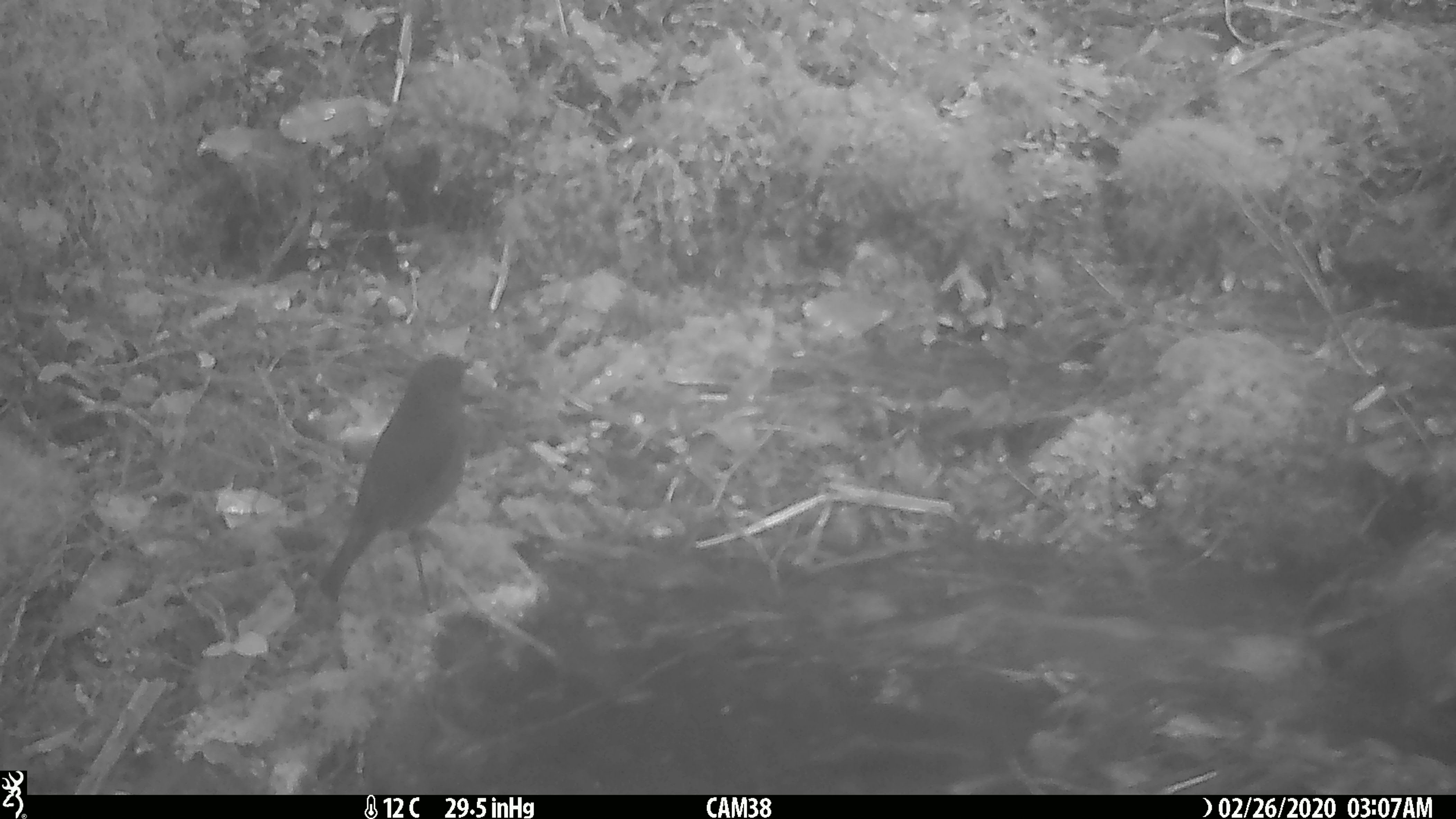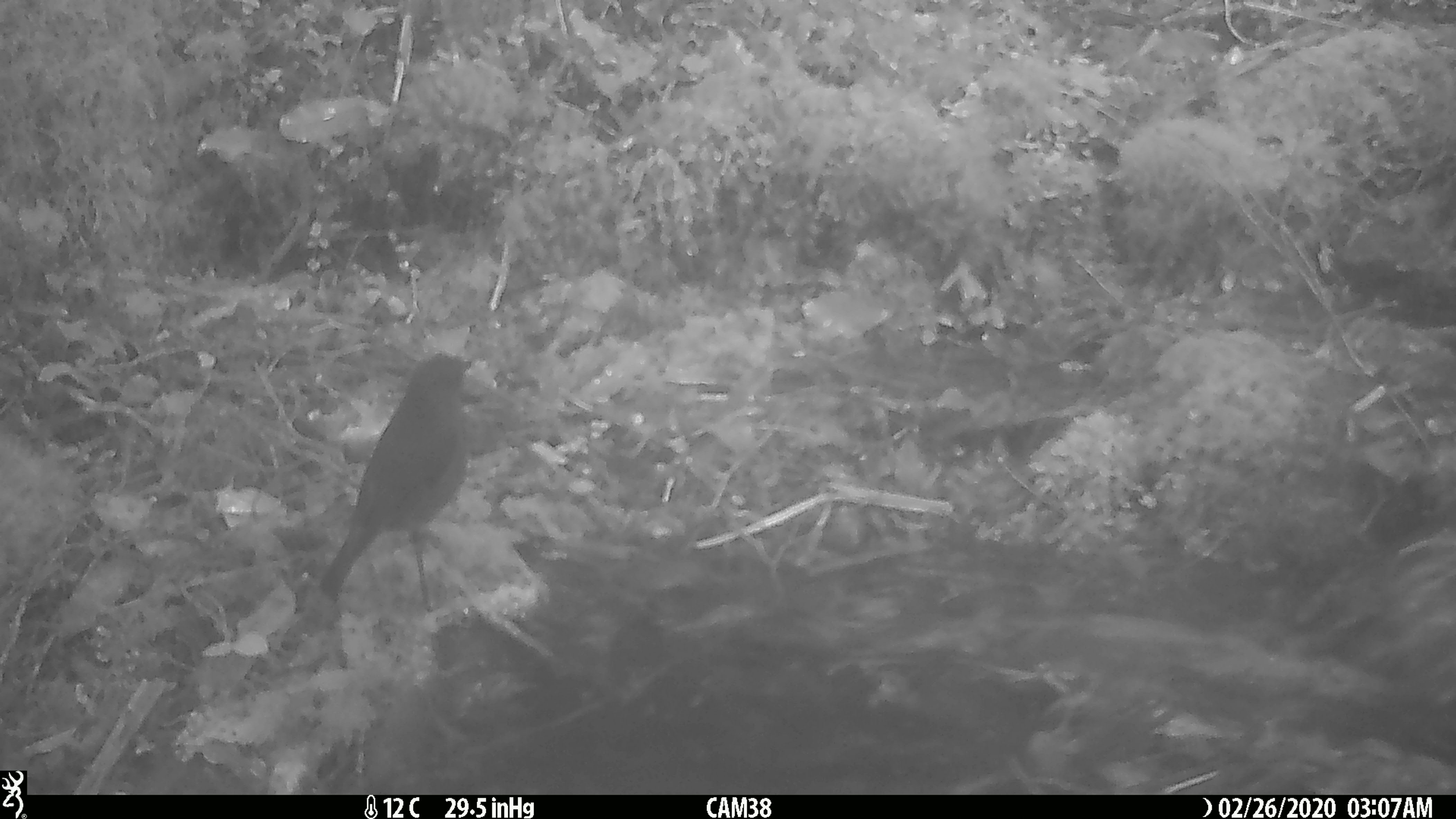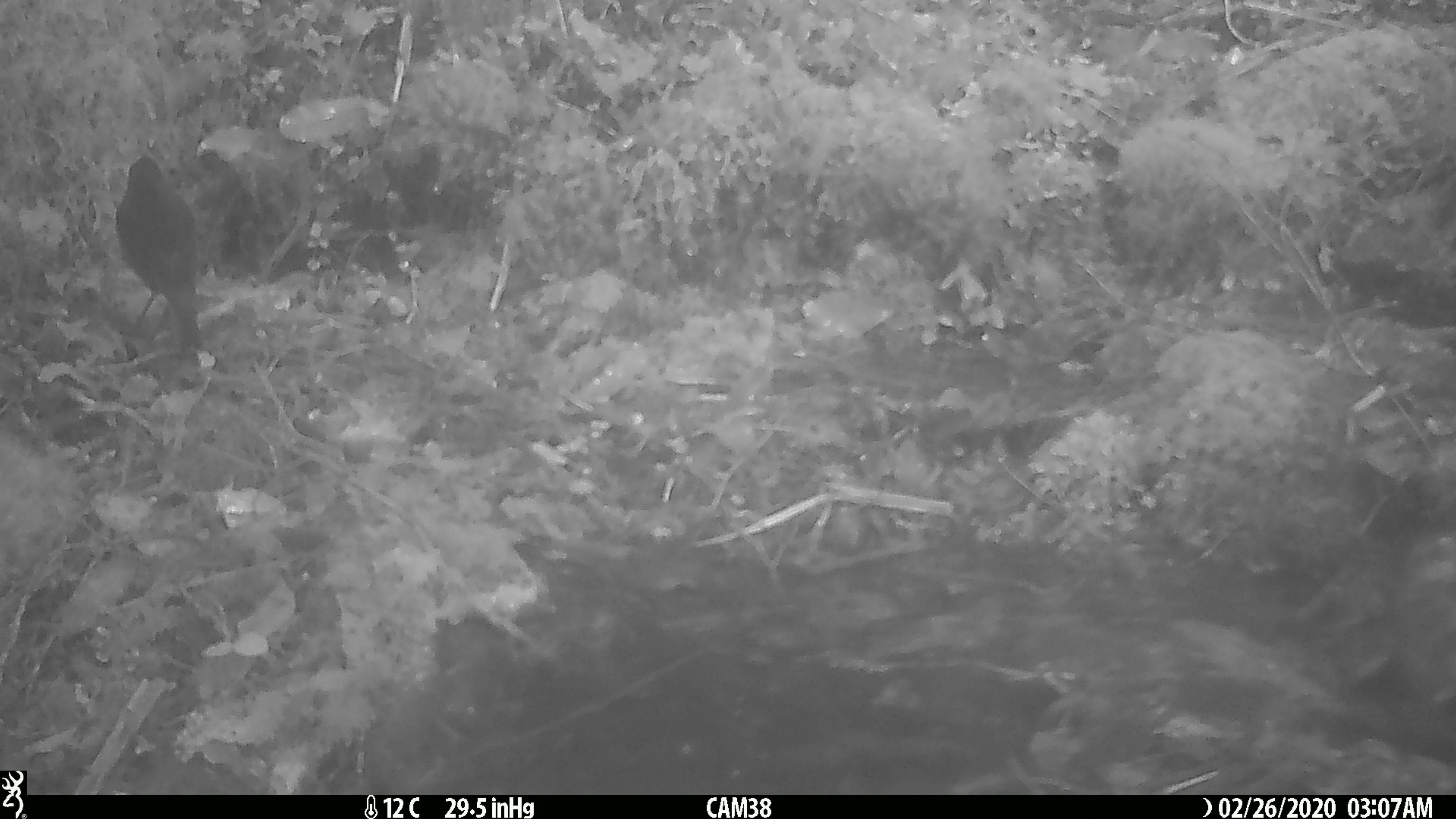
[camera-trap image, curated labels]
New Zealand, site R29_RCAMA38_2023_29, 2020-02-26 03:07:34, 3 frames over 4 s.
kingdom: Animalia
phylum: Chordata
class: Aves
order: Passeriformes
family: Petroicidae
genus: Petroica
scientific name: Petroica australis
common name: new zealand robin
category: robin